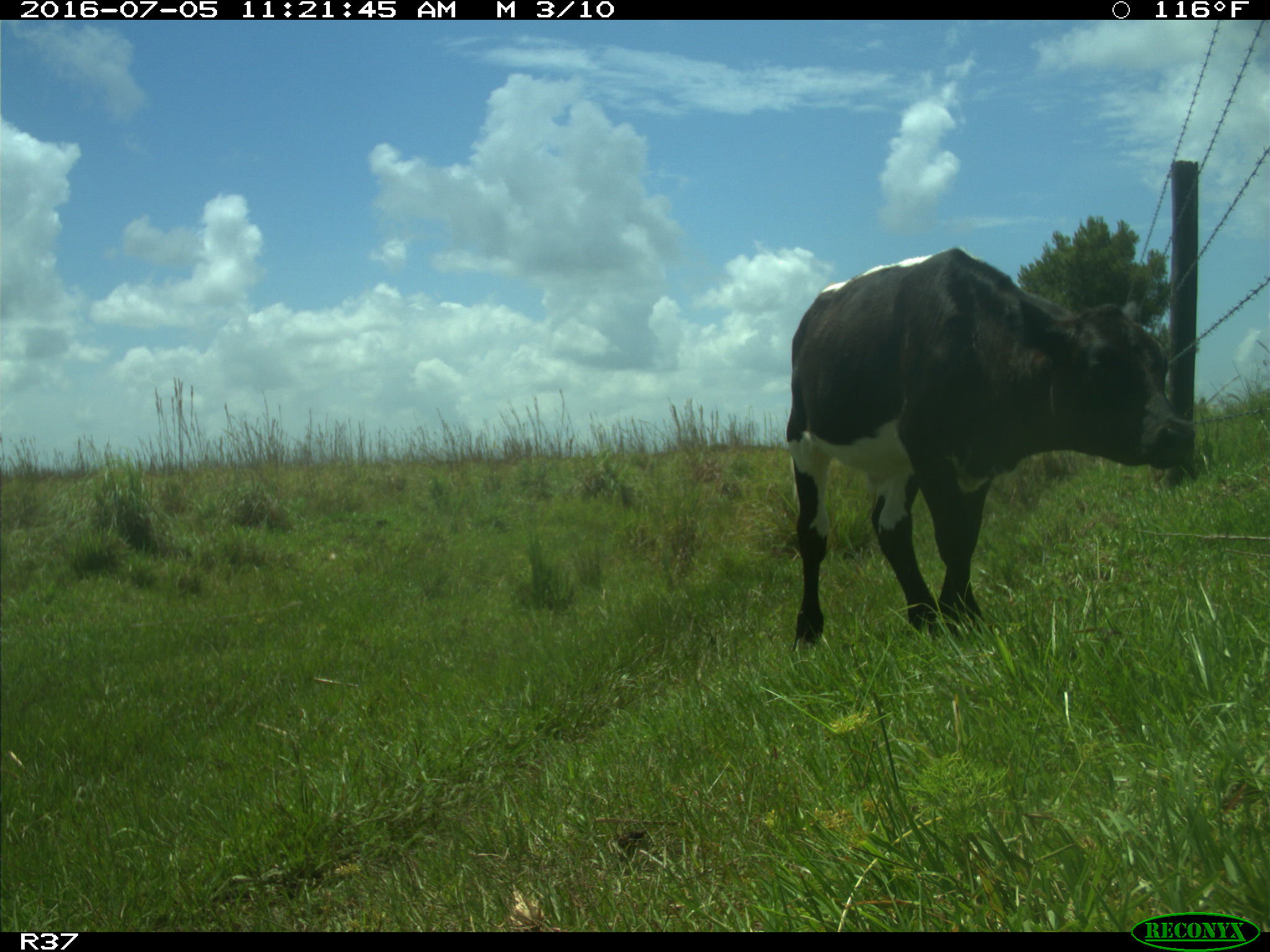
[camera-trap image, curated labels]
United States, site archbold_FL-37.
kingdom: Animalia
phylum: Chordata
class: Mammalia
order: Artiodactyla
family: Bovidae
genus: Bos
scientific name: Bos taurus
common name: domestic cow